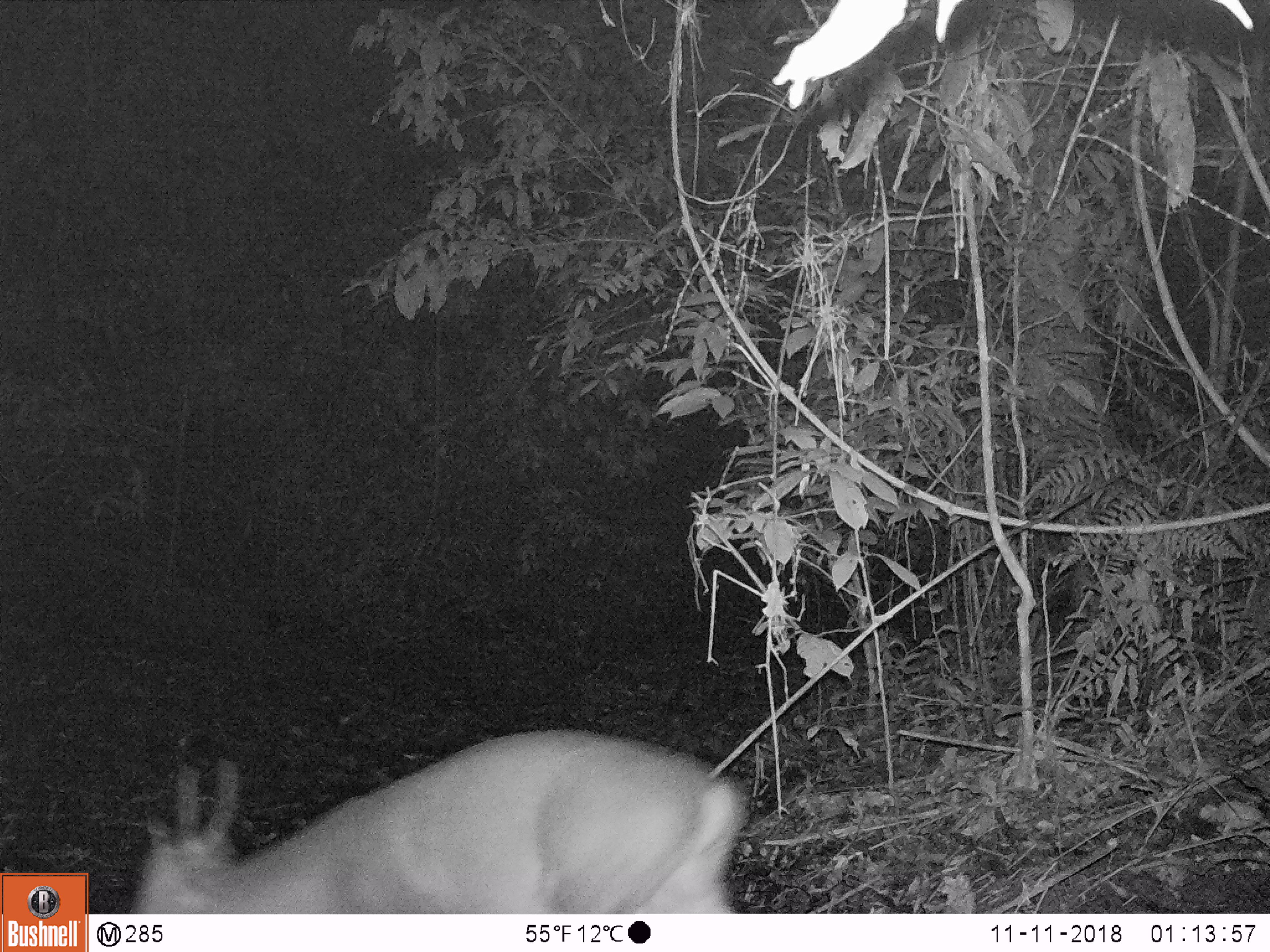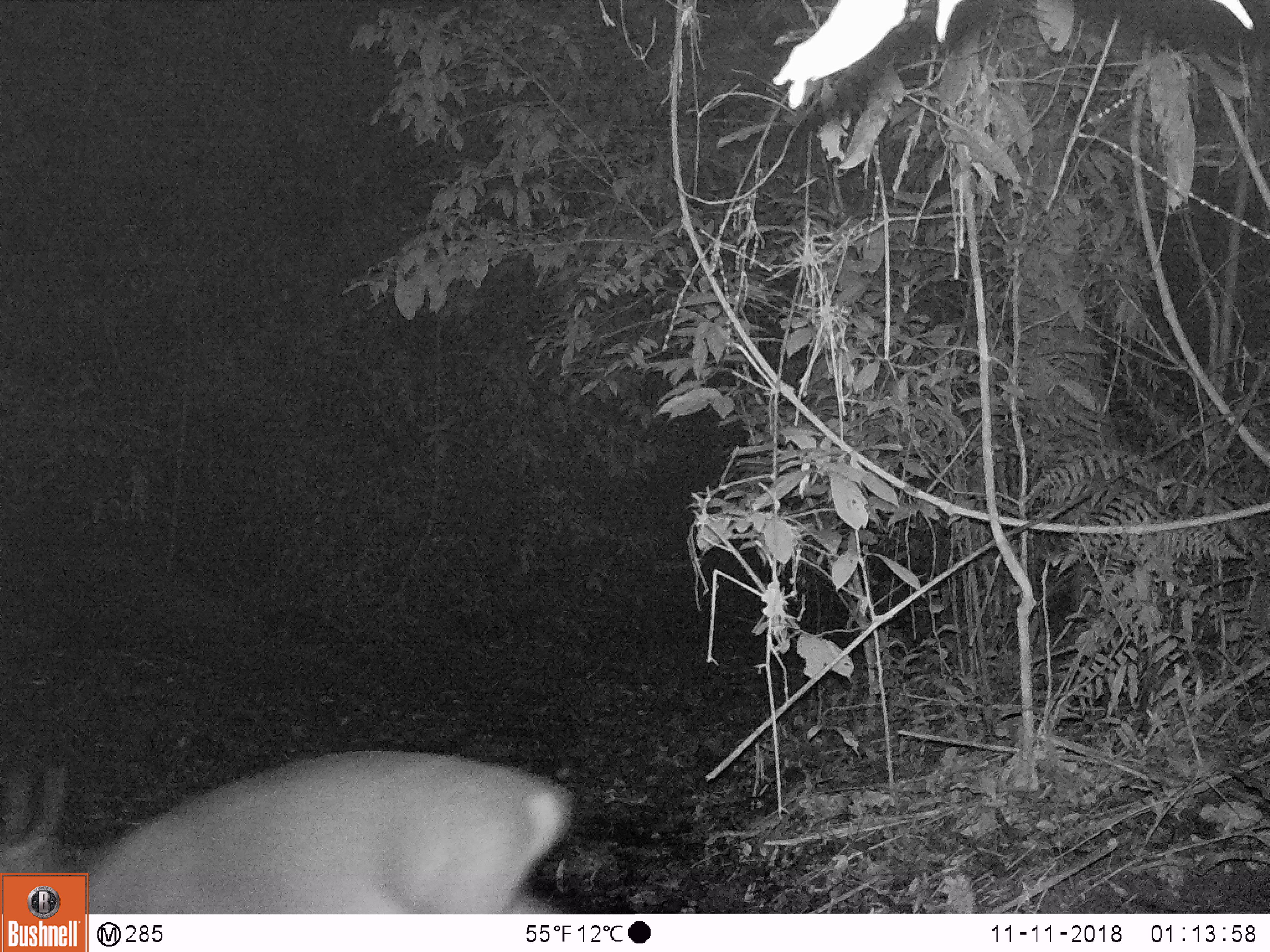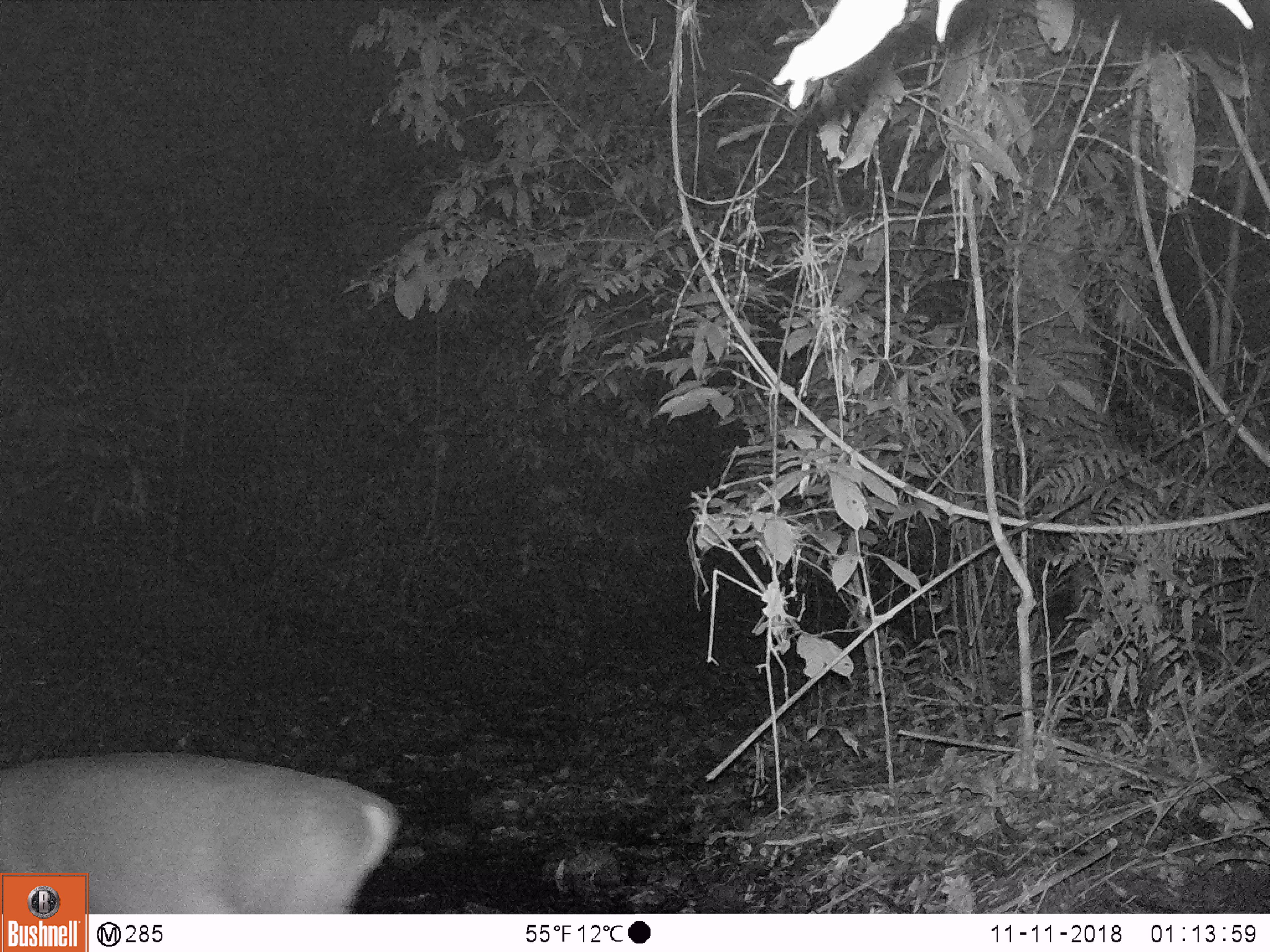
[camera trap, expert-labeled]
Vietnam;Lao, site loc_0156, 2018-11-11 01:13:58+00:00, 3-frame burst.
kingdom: Animalia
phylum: Chordata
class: Mammalia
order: Artiodactyla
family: Cervidae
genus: Muntiacus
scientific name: Muntiacus vuquangensis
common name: large-antlered muntjac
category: large antlered muntjac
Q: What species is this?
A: Large antlered muntjac (large-antlered muntjac) (Muntiacus vuquangensis).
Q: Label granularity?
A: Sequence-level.